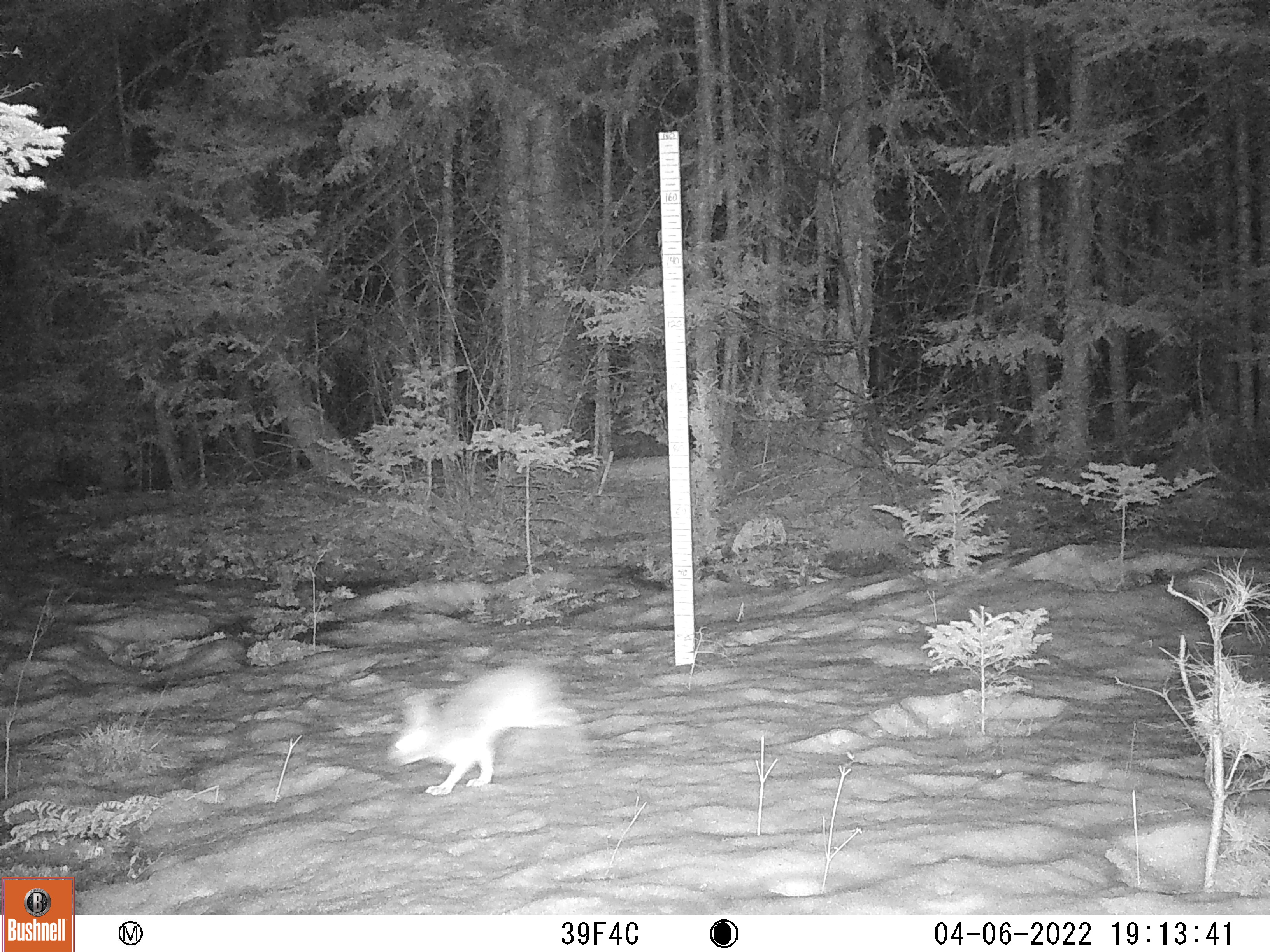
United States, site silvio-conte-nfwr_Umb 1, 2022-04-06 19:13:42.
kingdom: Animalia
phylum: Chordata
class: Mammalia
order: Lagomorpha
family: Leporidae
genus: Lepus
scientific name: Lepus americanus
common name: snowshoe hare